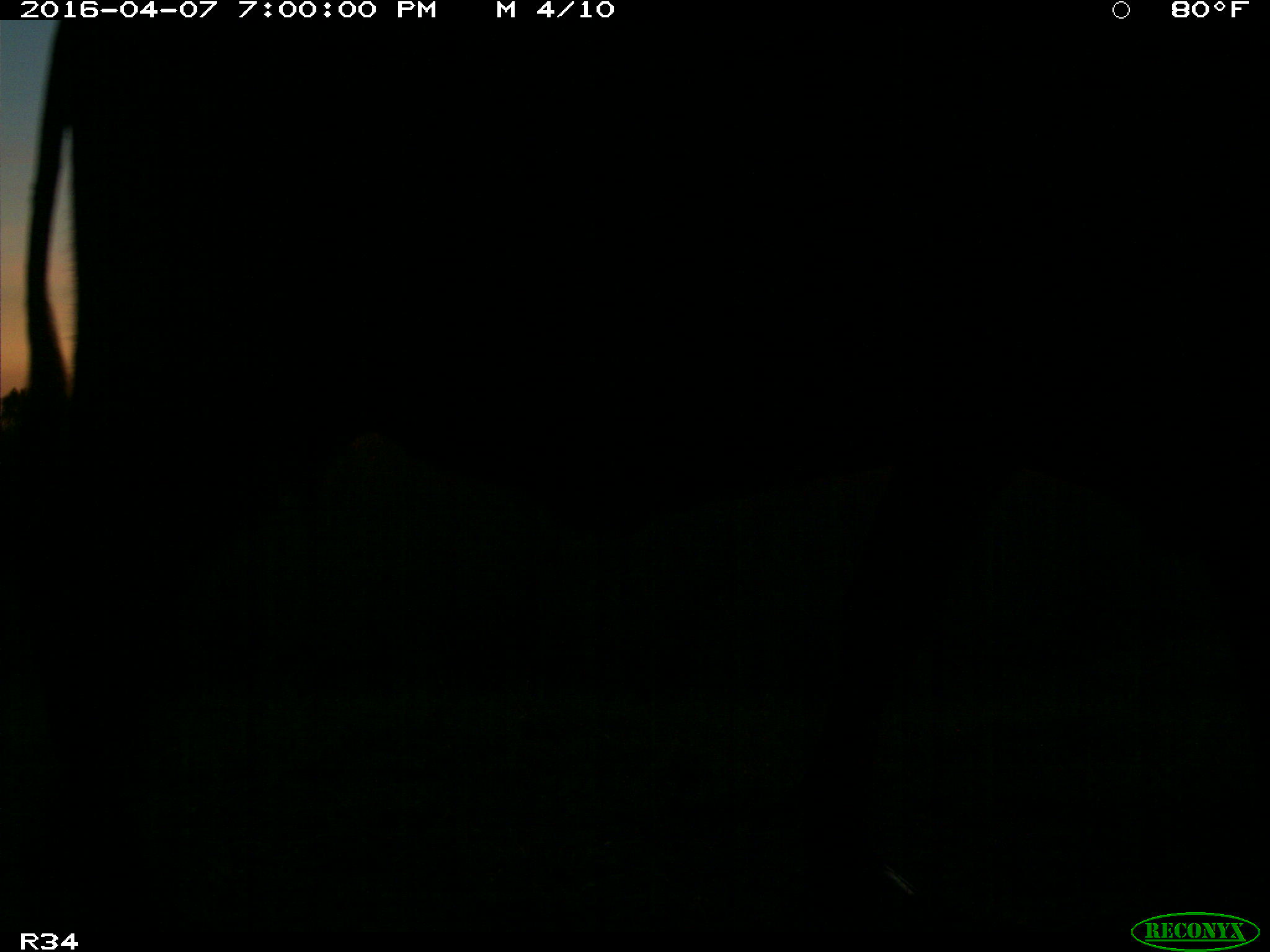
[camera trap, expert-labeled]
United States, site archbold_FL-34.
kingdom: Animalia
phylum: Chordata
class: Mammalia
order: Artiodactyla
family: Bovidae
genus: Bos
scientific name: Bos taurus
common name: domestic cow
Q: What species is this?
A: Bos taurus (domestic cow).